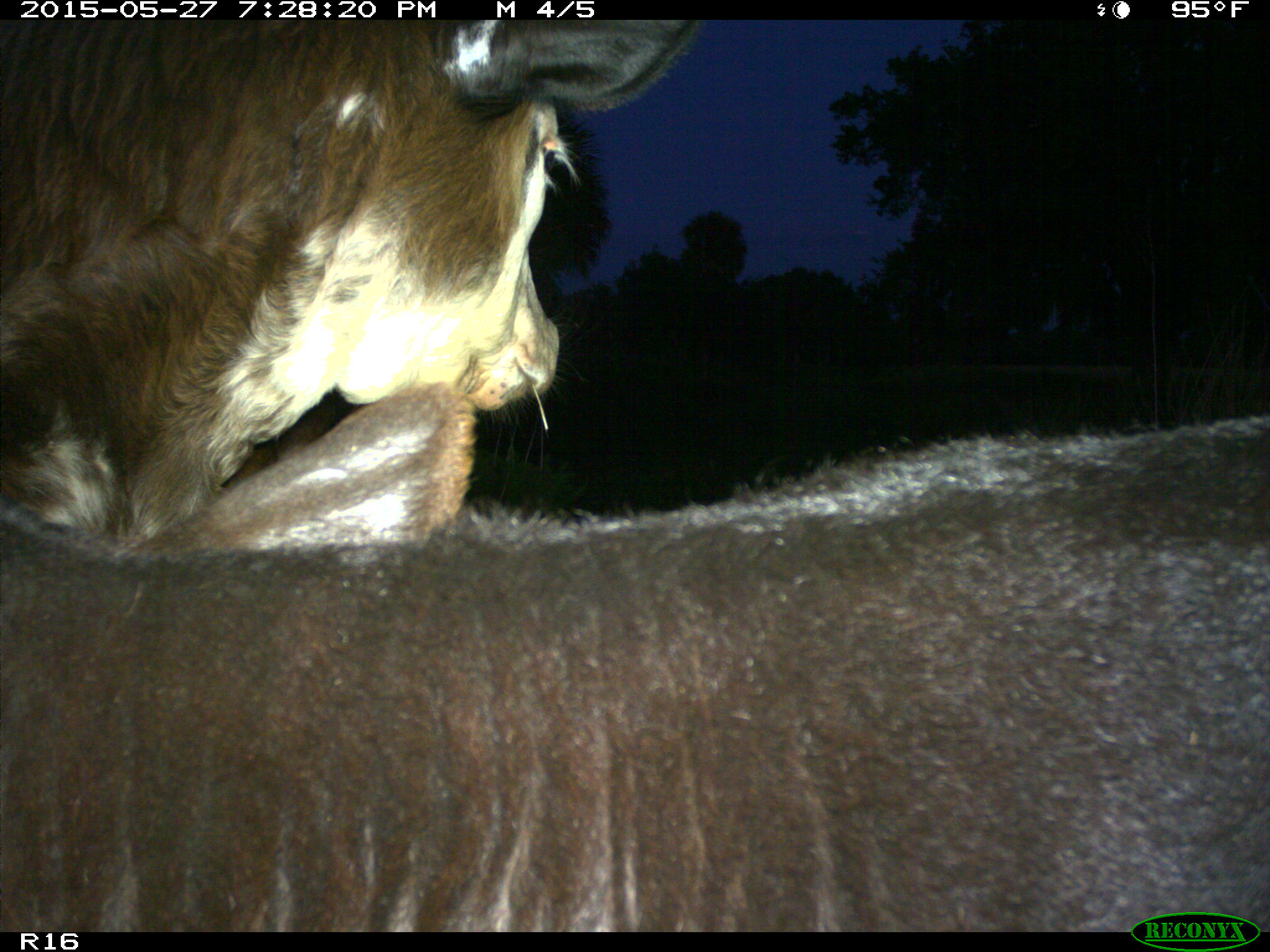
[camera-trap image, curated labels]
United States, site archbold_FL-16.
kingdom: Animalia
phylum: Chordata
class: Mammalia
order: Artiodactyla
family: Bovidae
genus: Bos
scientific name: Bos taurus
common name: domestic cow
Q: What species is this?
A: Bos taurus (domestic cow).